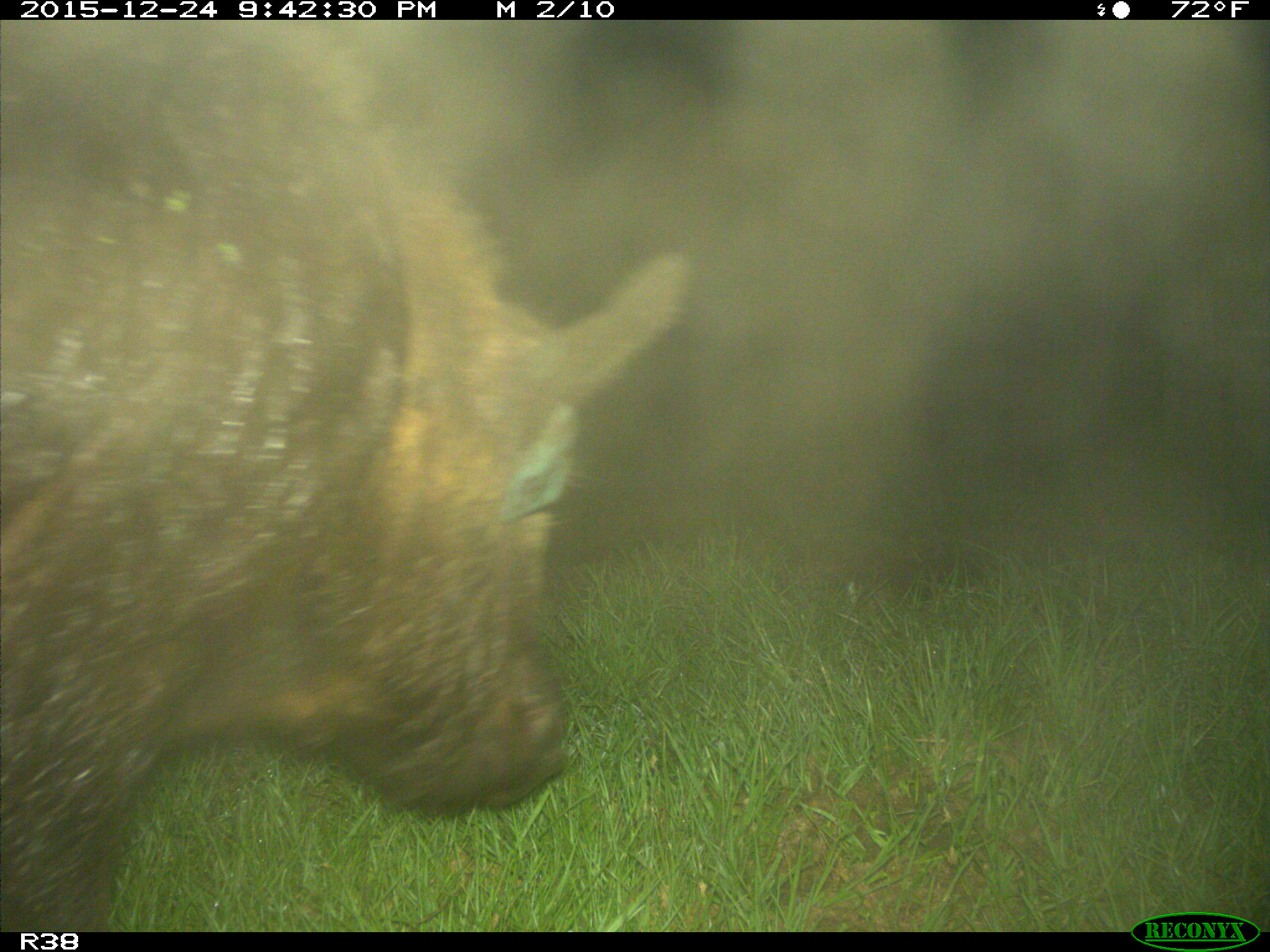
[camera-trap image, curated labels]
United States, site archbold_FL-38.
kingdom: Animalia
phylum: Chordata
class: Mammalia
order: Artiodactyla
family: Suidae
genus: Sus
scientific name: Sus scrofa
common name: wild boar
Sus scrofa (wild boar).